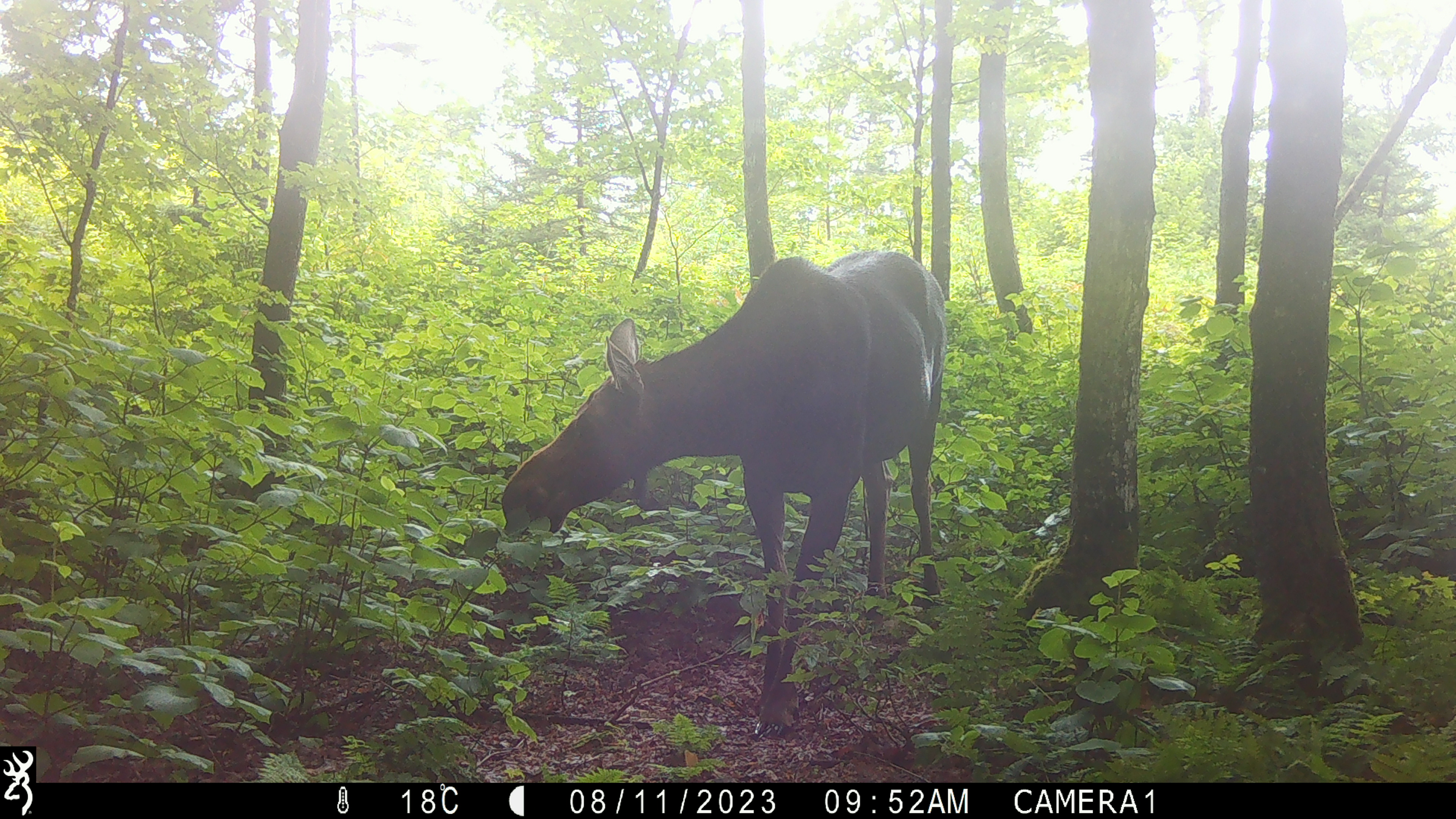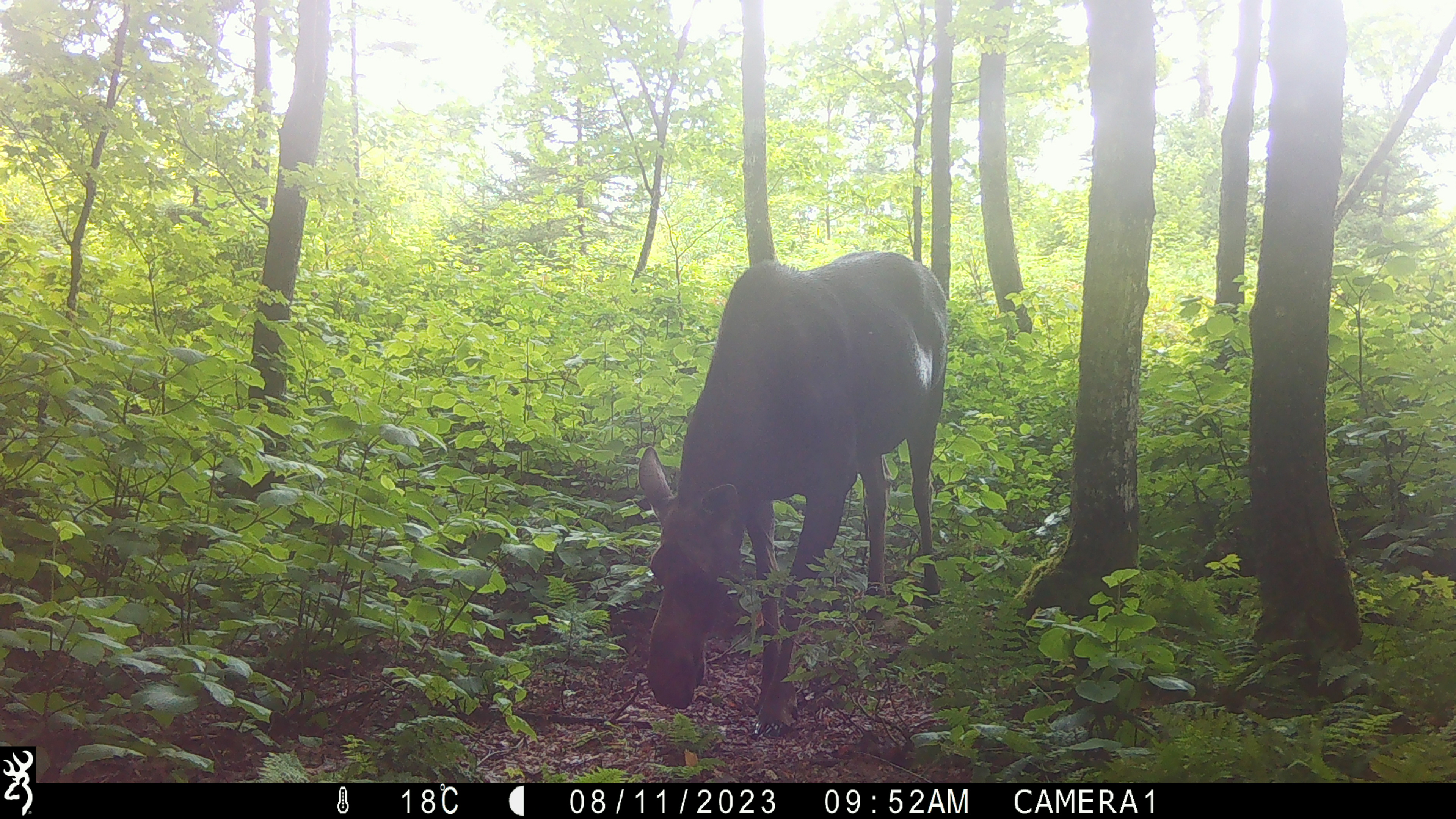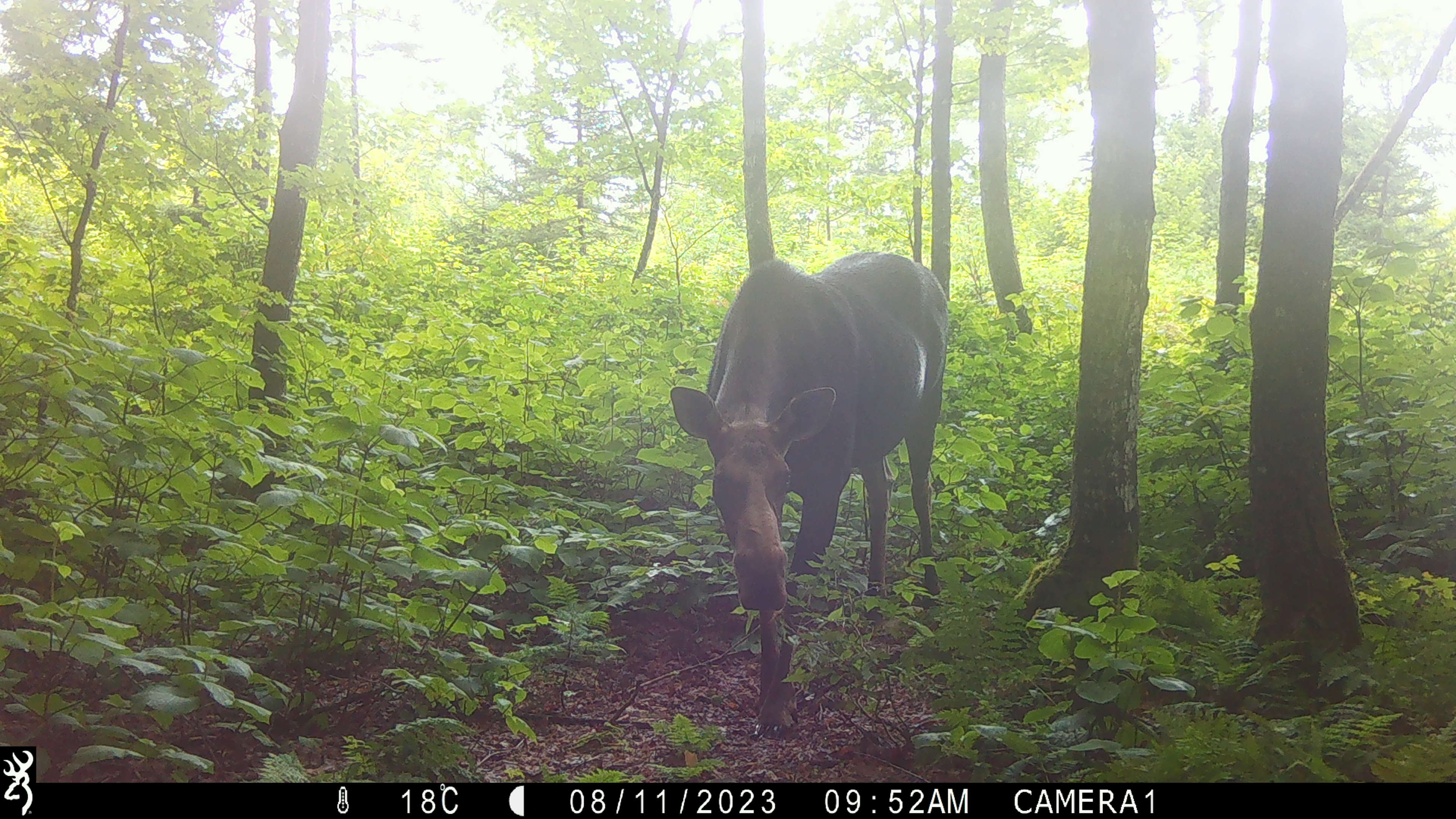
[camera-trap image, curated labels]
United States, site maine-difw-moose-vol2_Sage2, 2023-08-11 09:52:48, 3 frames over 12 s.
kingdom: Animalia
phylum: Chordata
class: Mammalia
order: Artiodactyla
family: Cervidae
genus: Alces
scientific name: Alces alces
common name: moose